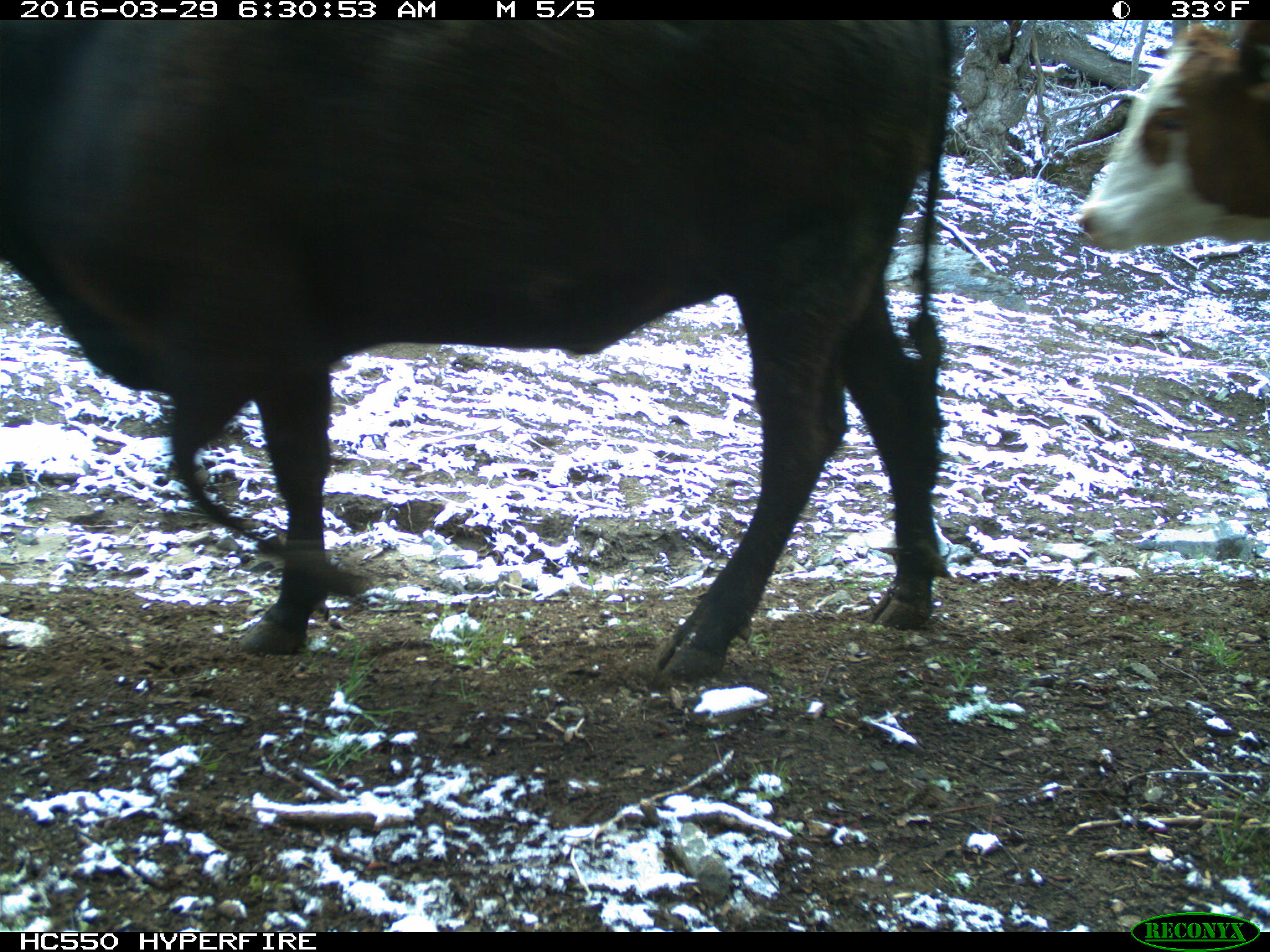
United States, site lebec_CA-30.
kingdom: Animalia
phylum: Chordata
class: Mammalia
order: Artiodactyla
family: Bovidae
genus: Bos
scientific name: Bos taurus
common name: domestic cow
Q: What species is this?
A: Bos taurus (domestic cow).